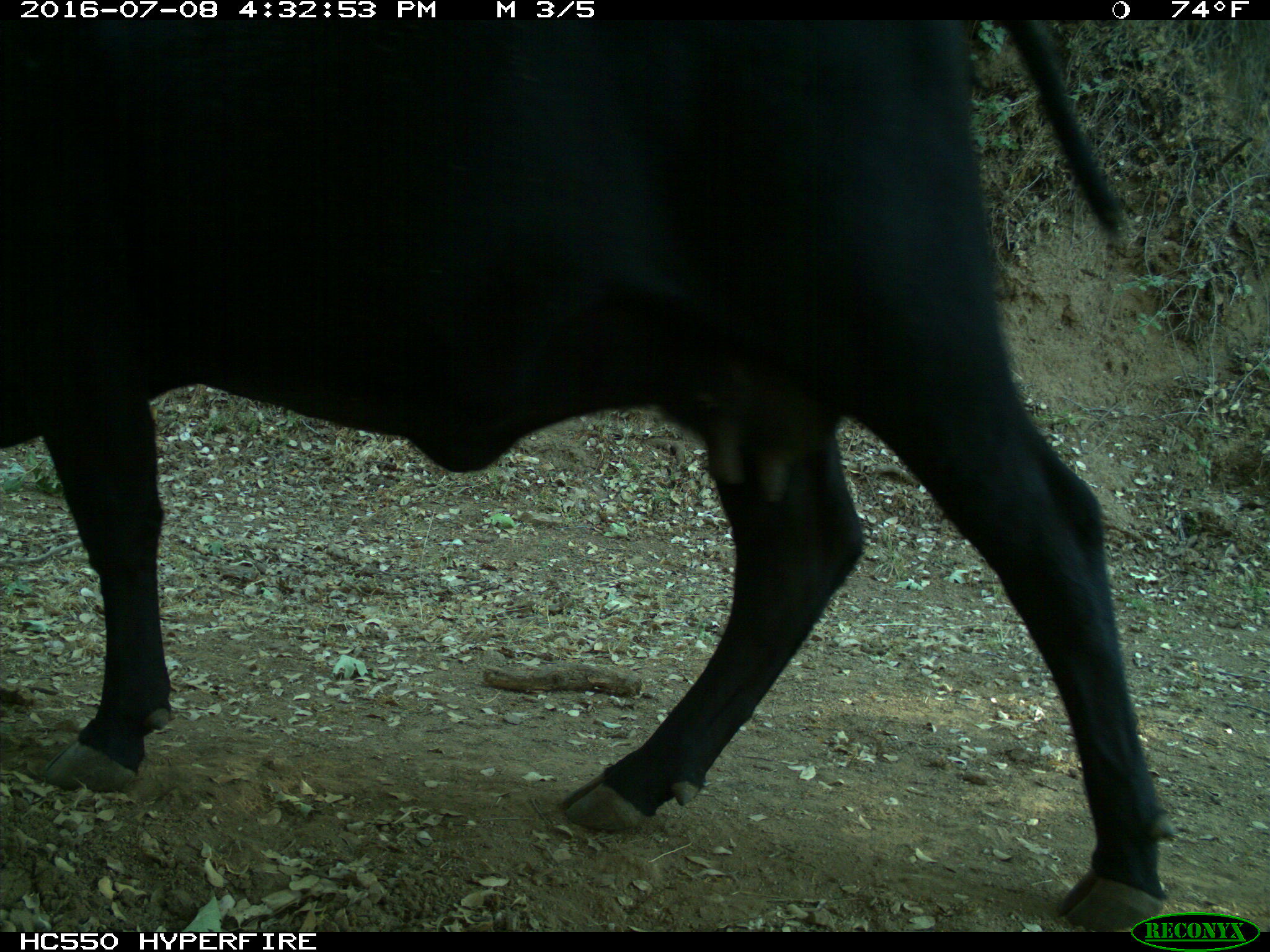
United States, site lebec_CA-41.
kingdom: Animalia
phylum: Chordata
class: Mammalia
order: Artiodactyla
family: Bovidae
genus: Bos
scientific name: Bos taurus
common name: domestic cow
Bos taurus (domestic cow).